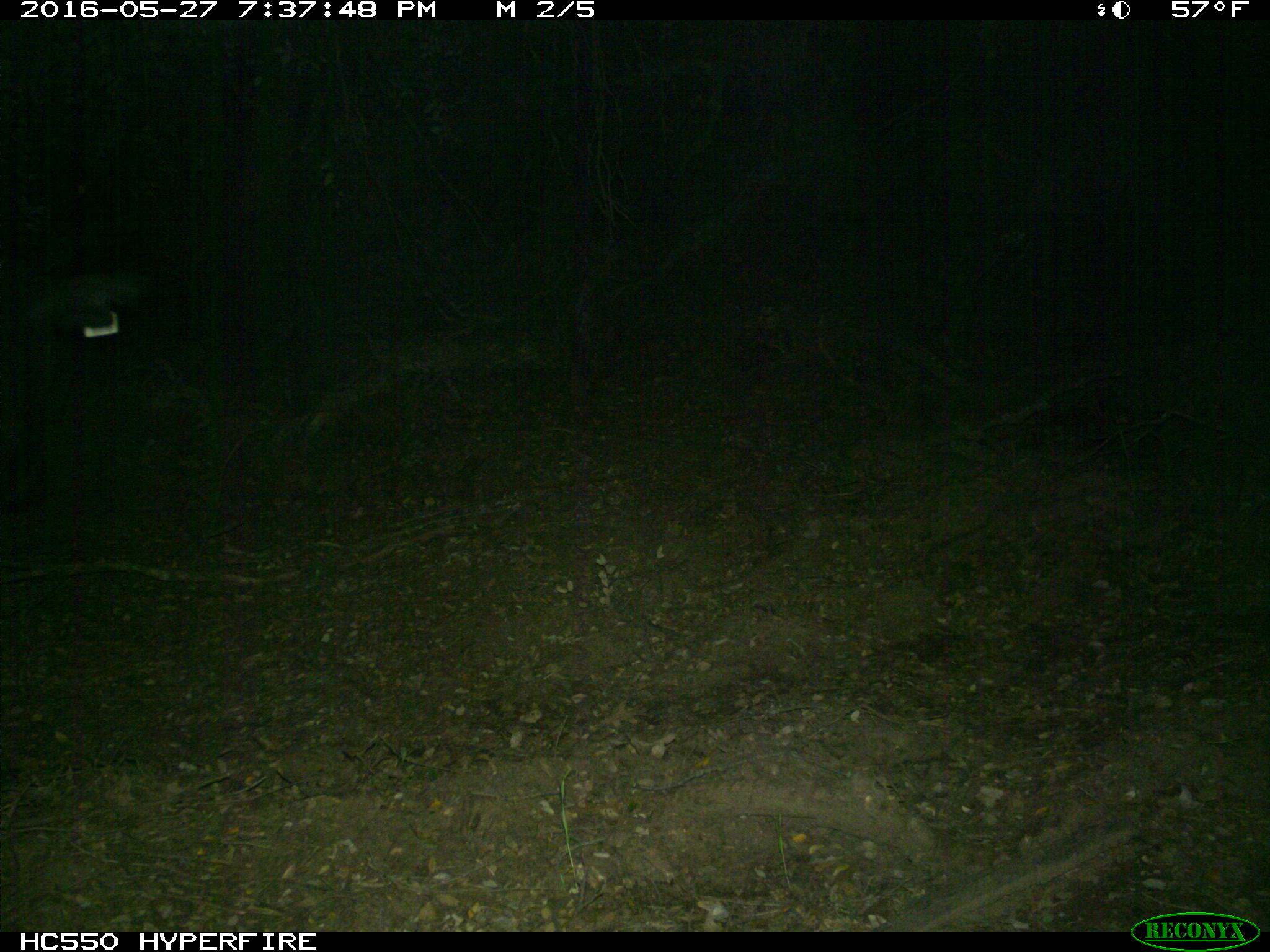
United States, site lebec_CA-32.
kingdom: Animalia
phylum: Chordata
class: Mammalia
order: Artiodactyla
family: Bovidae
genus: Bos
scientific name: Bos taurus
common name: domestic cow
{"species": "Bos taurus (domestic cow)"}